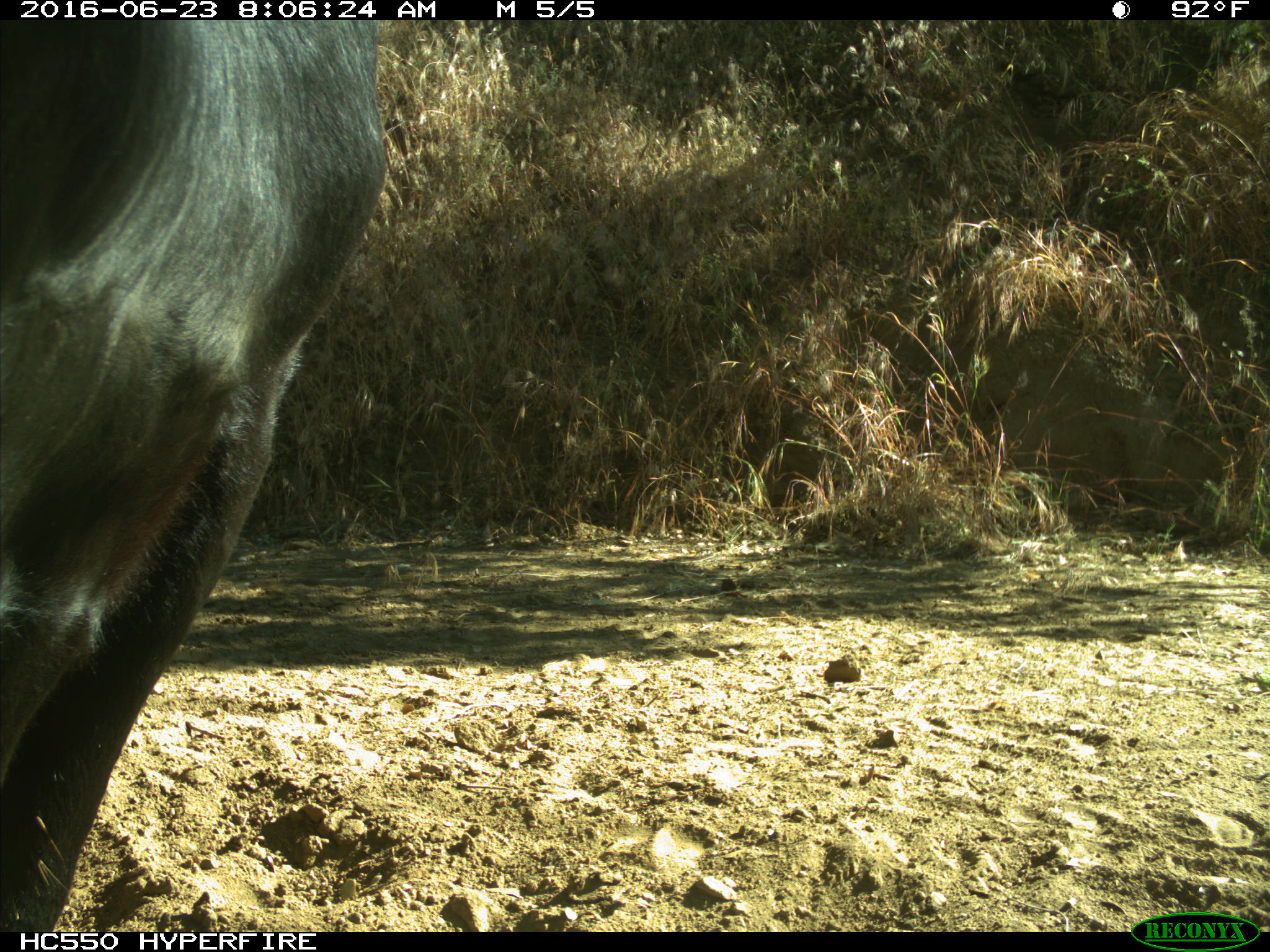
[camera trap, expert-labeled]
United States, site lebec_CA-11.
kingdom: Animalia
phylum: Chordata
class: Mammalia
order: Artiodactyla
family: Bovidae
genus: Bos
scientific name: Bos taurus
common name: domestic cow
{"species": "Bos taurus (domestic cow)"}